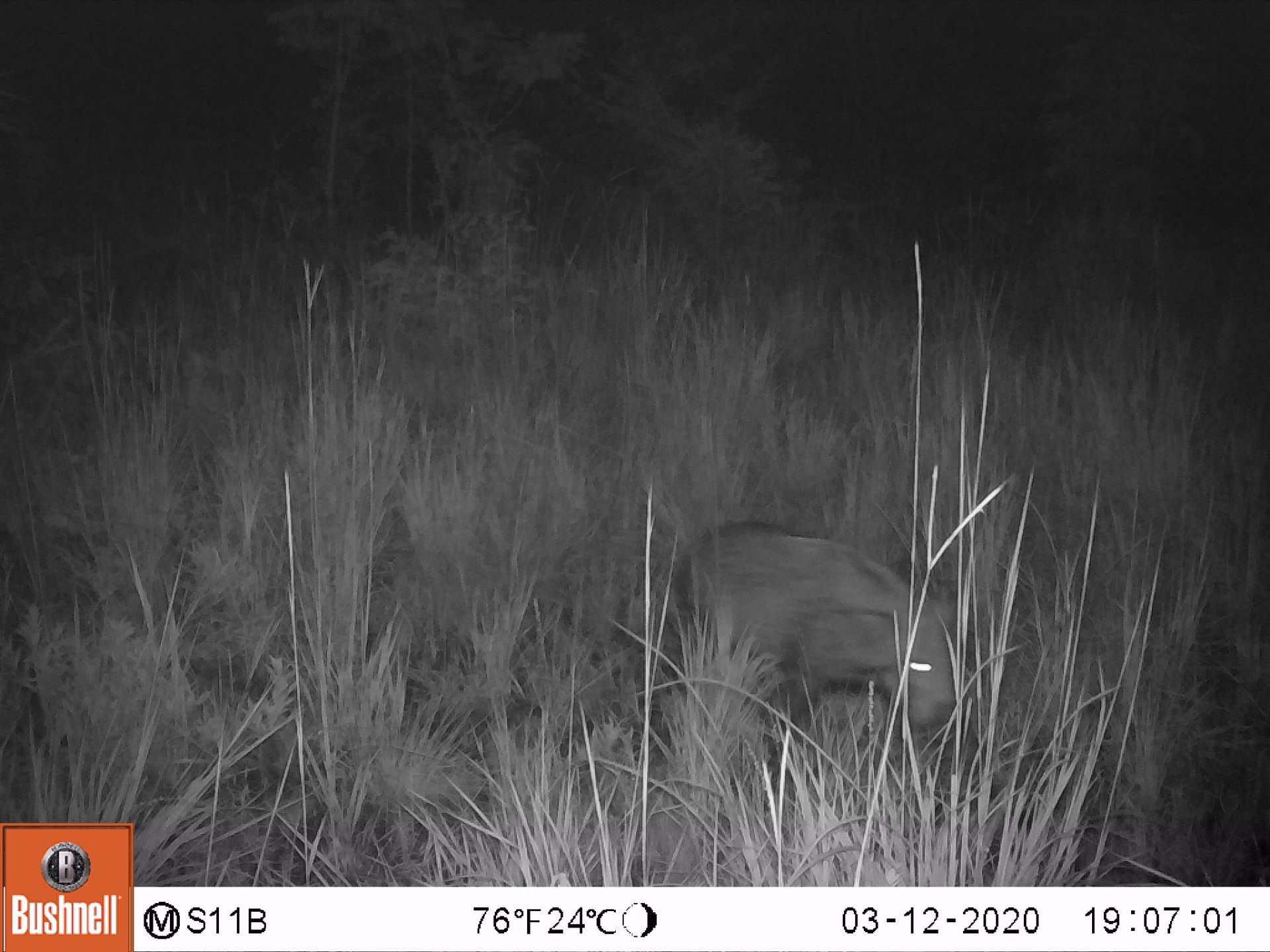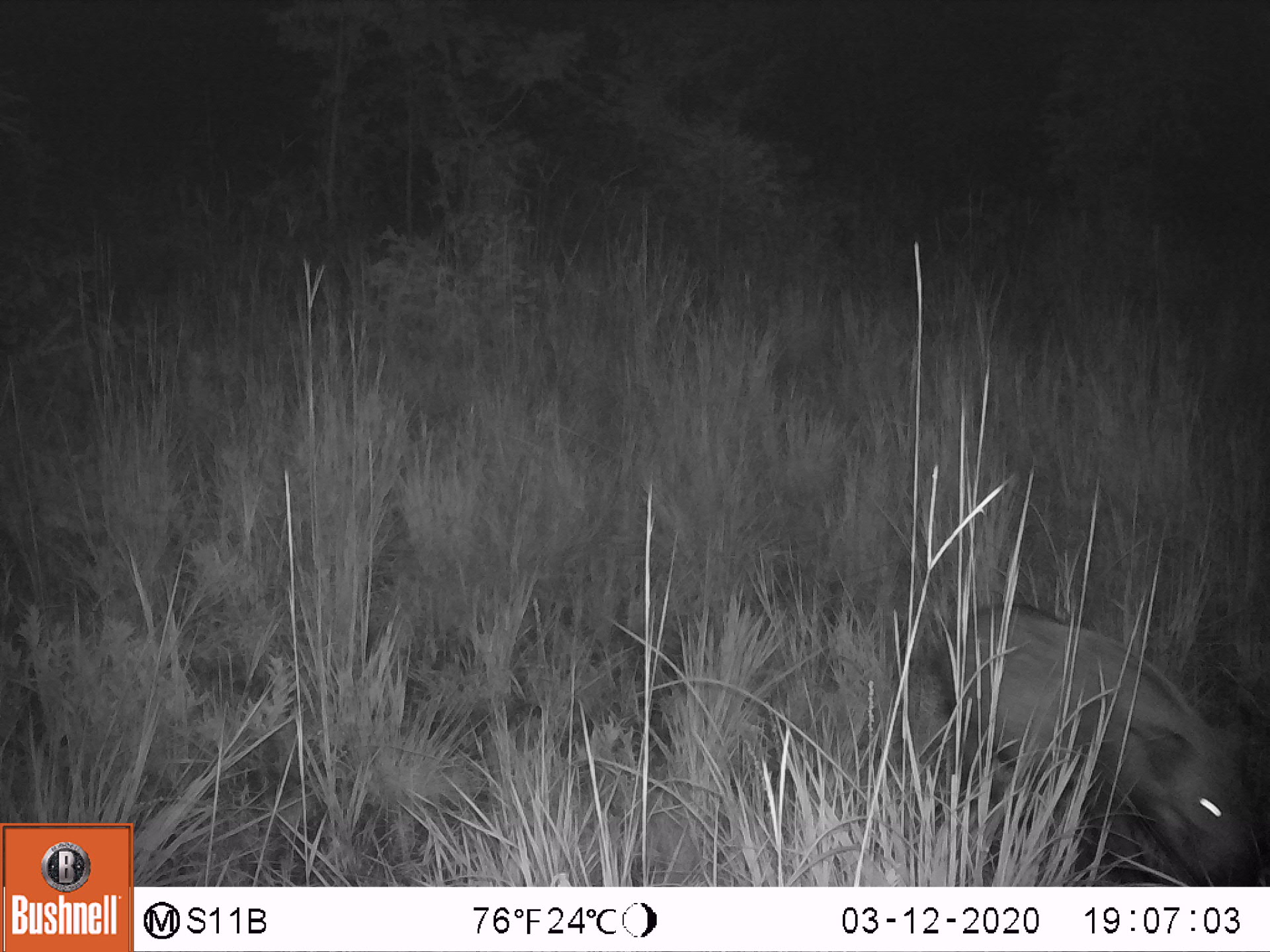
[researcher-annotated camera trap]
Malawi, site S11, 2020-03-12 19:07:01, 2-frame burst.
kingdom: Animalia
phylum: Chordata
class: Mammalia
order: Artiodactyla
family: Suidae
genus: Potamochoerus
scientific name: Potamochoerus larvatus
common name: bushpig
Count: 1.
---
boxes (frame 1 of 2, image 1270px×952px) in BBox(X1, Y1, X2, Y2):
bushpig: BBox(657, 506, 961, 739)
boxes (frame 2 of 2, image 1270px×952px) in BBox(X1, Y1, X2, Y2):
bushpig: BBox(933, 591, 1253, 876)